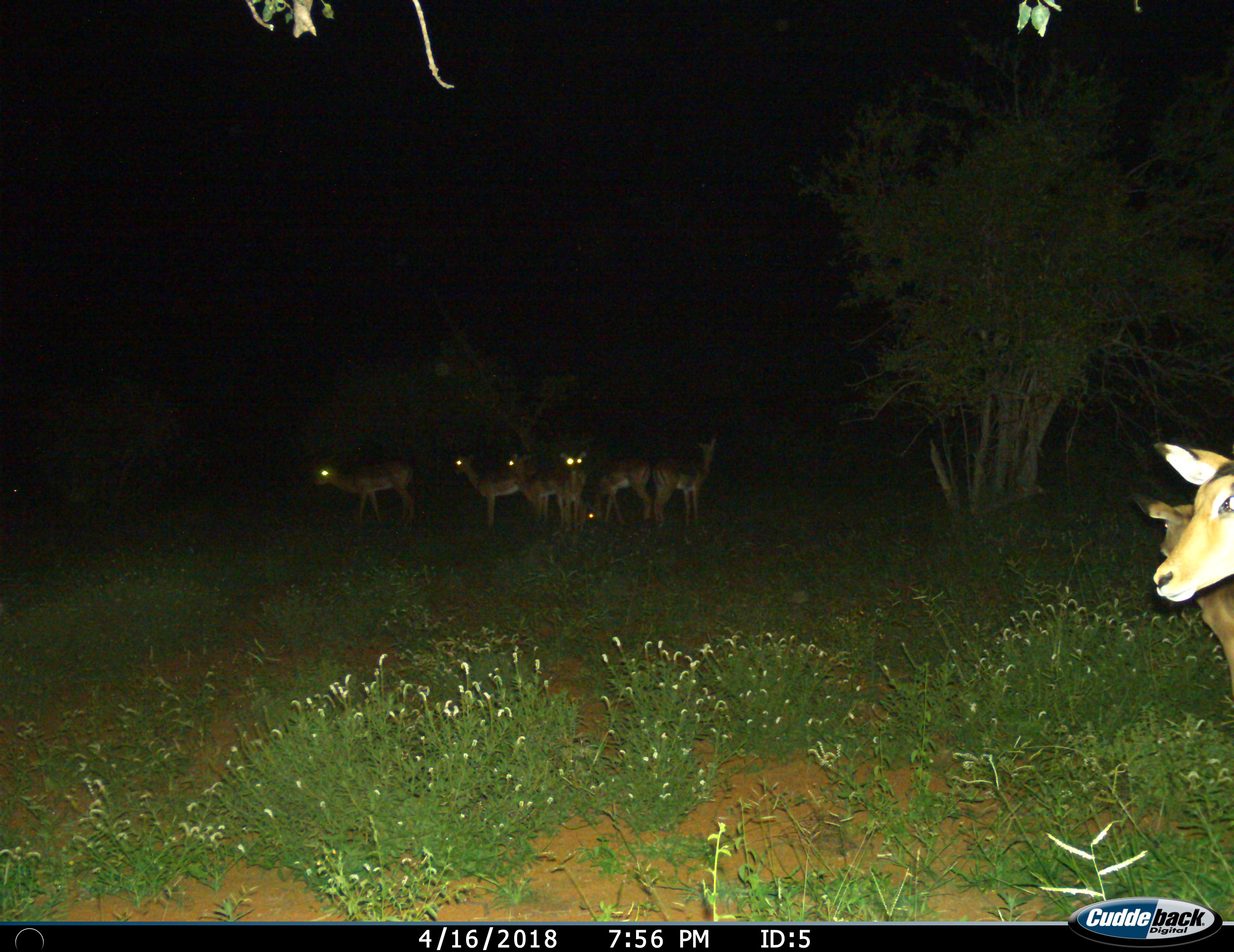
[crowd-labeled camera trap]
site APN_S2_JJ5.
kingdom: Animalia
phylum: Chordata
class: Mammalia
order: Artiodactyla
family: Bovidae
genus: Aepyceros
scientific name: Aepyceros melampus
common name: impala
Impala (Aepyceros melampus), count 9. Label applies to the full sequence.